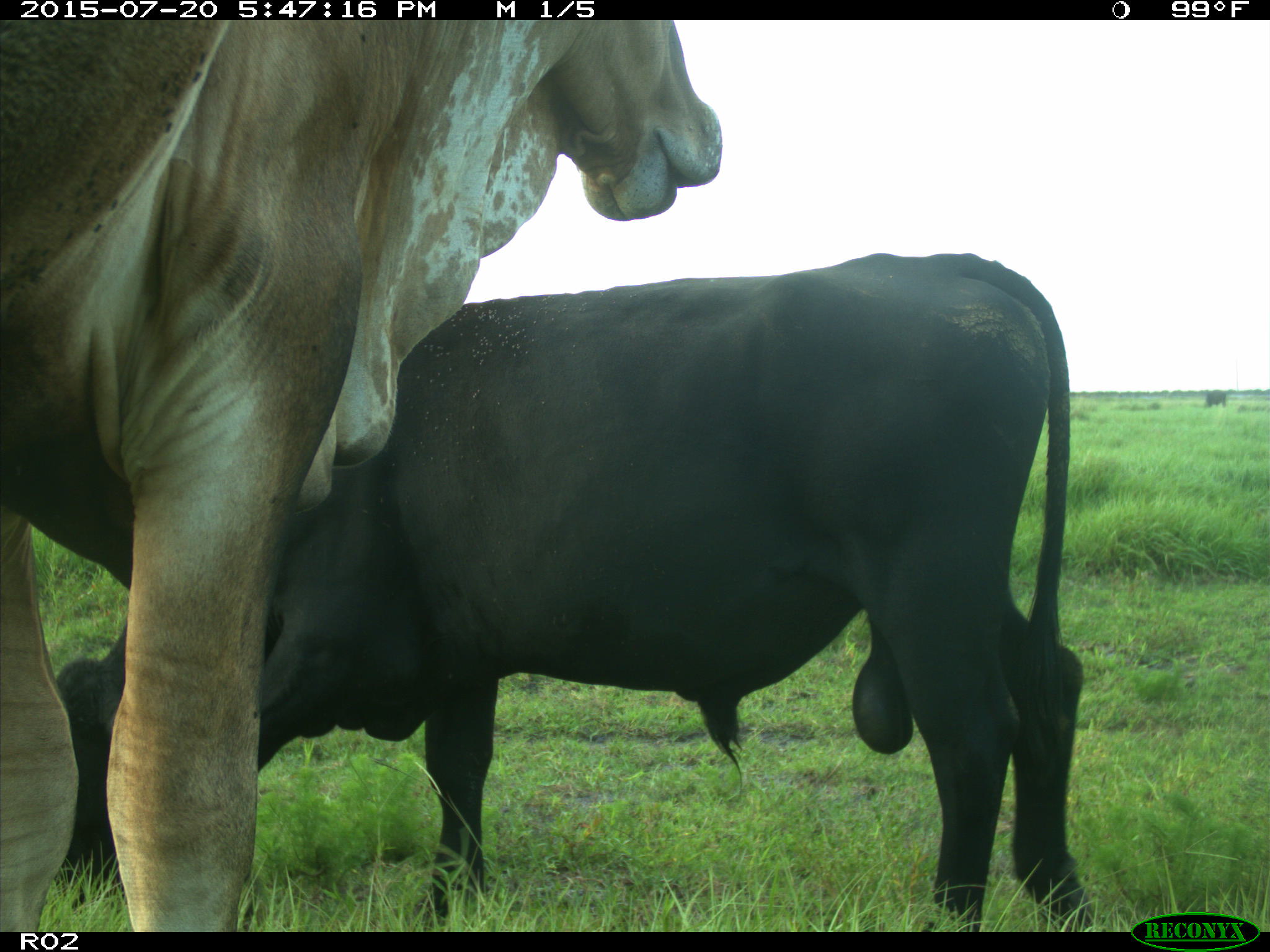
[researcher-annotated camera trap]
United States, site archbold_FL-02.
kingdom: Animalia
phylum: Chordata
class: Mammalia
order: Artiodactyla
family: Bovidae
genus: Bos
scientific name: Bos taurus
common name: domestic cow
Bos taurus (domestic cow).